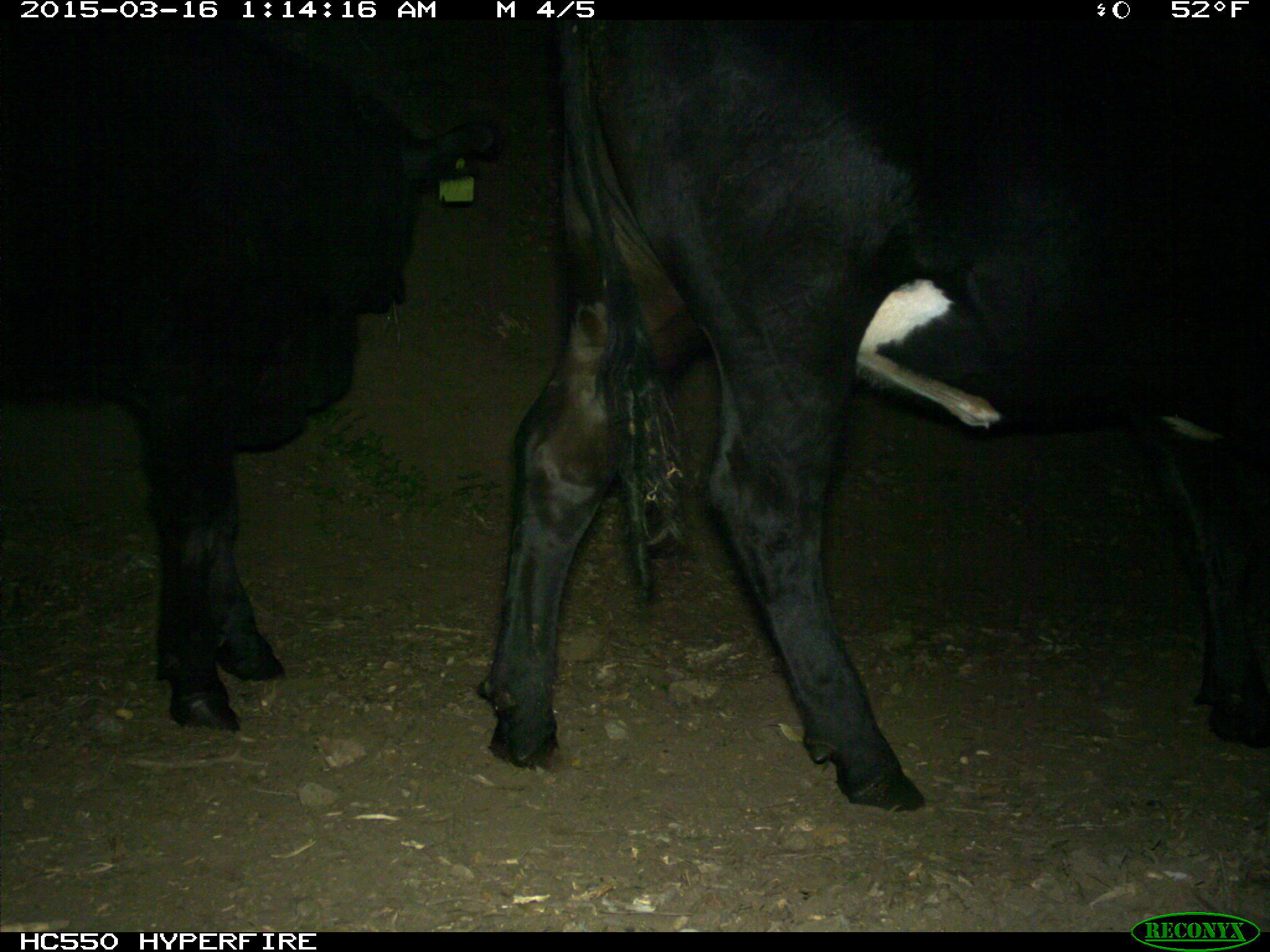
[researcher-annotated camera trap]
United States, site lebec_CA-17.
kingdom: Animalia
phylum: Chordata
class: Mammalia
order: Artiodactyla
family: Bovidae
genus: Bos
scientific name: Bos taurus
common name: domestic cow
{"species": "Bos taurus (domestic cow)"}